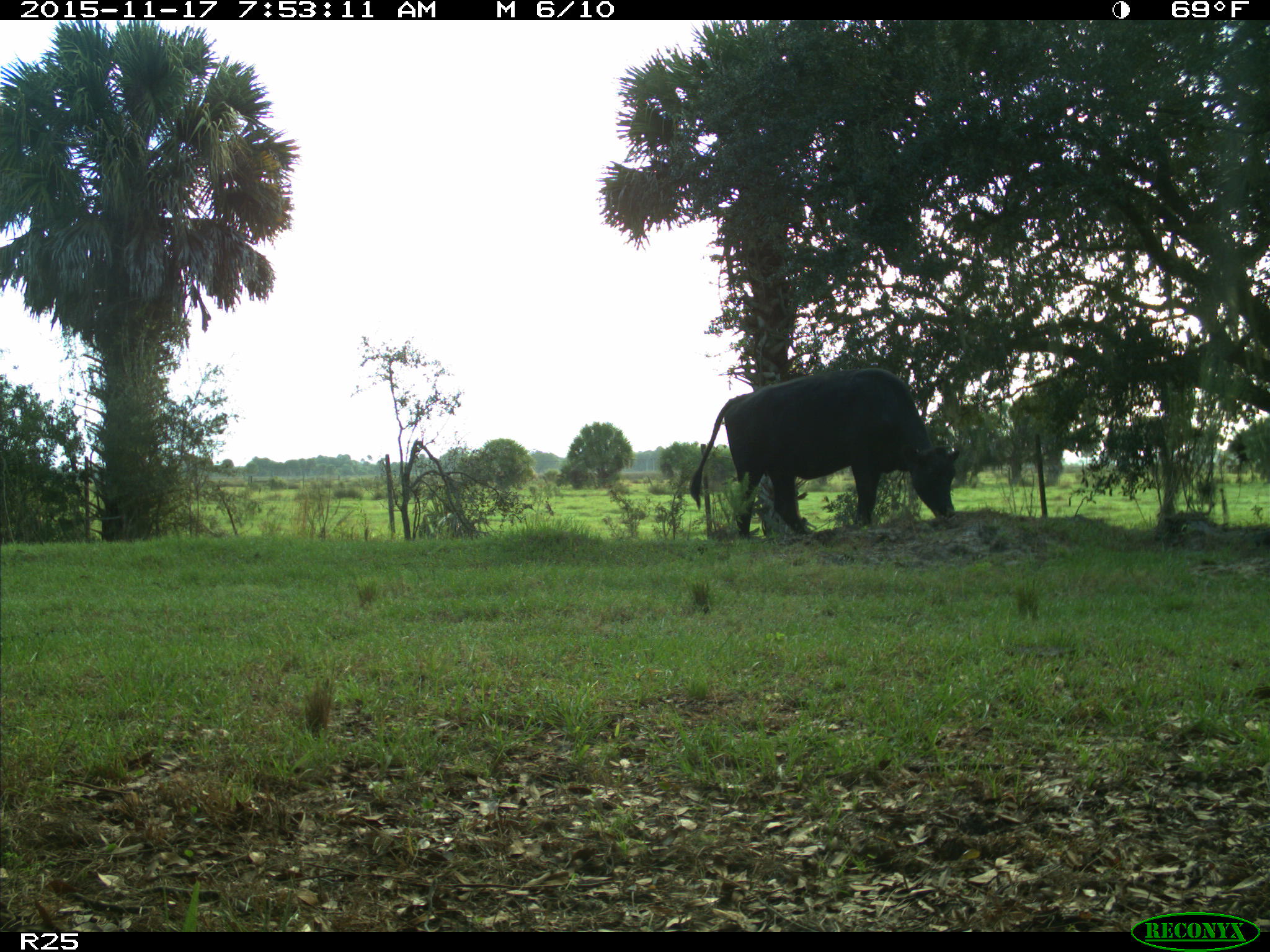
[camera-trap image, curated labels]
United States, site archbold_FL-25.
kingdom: Animalia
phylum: Chordata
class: Mammalia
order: Artiodactyla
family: Bovidae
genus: Bos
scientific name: Bos taurus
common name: domestic cow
Bos taurus (domestic cow).